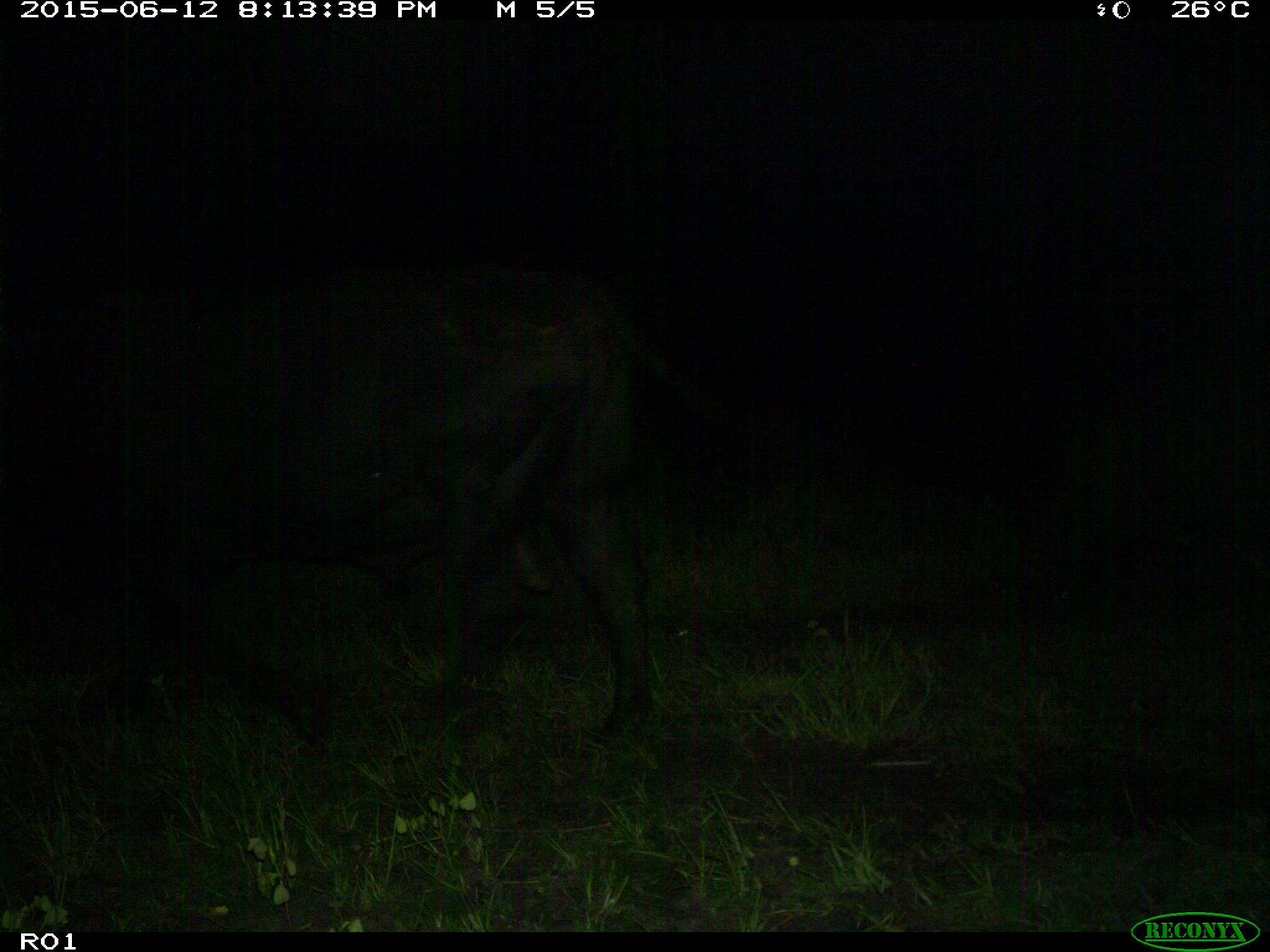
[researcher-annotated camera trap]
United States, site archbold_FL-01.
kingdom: Animalia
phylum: Chordata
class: Mammalia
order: Artiodactyla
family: Bovidae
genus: Bos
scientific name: Bos taurus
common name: domestic cow